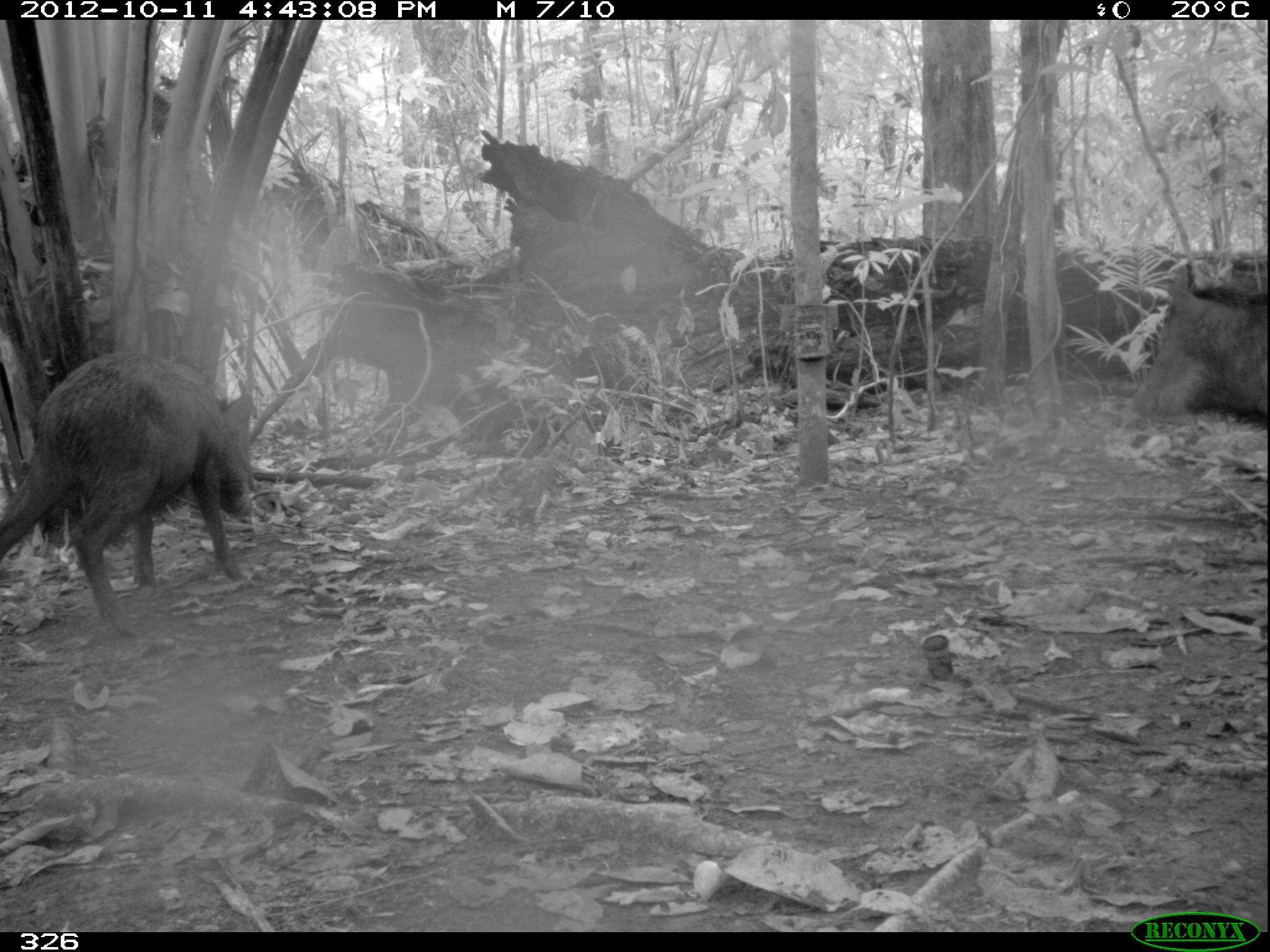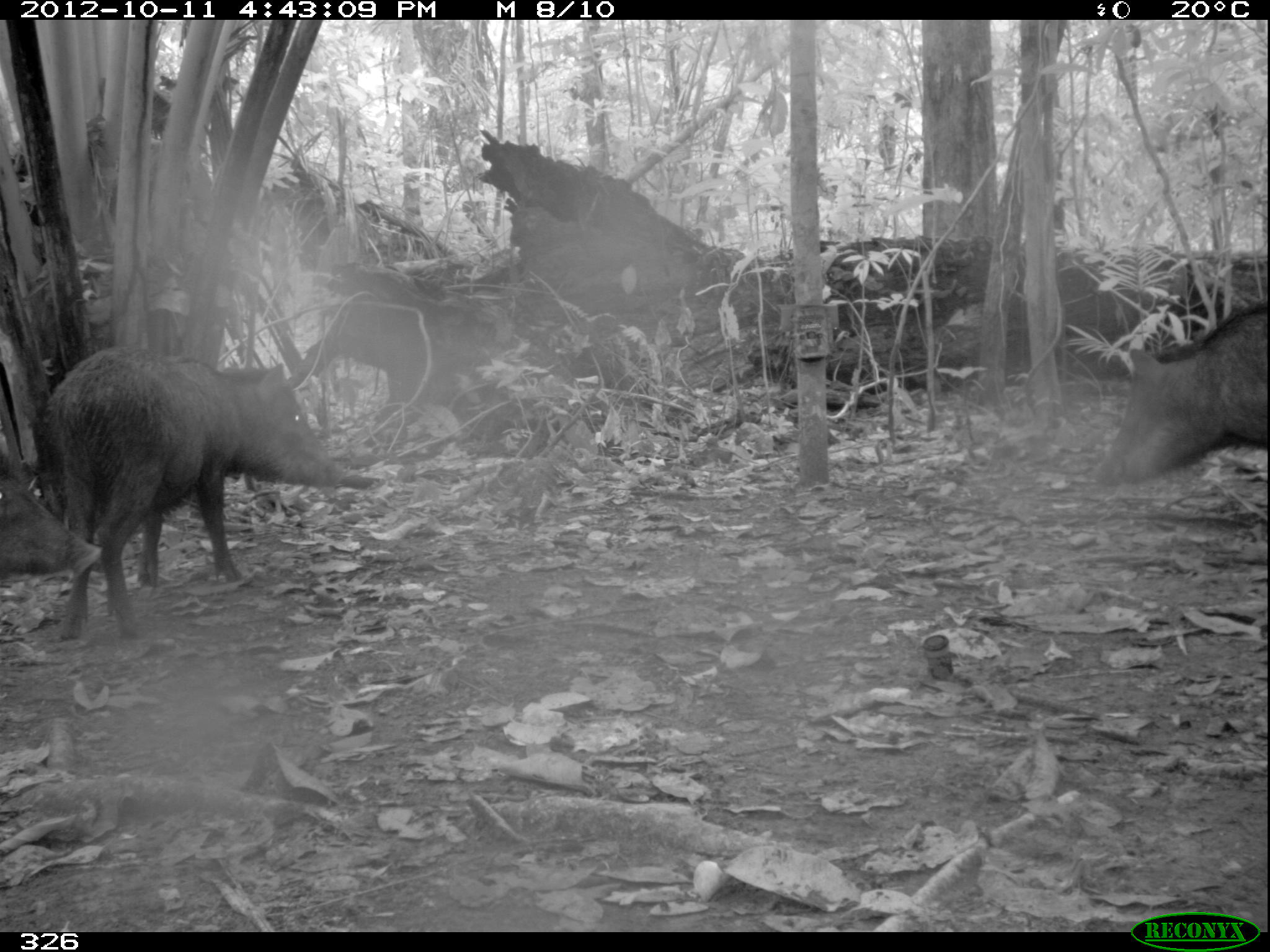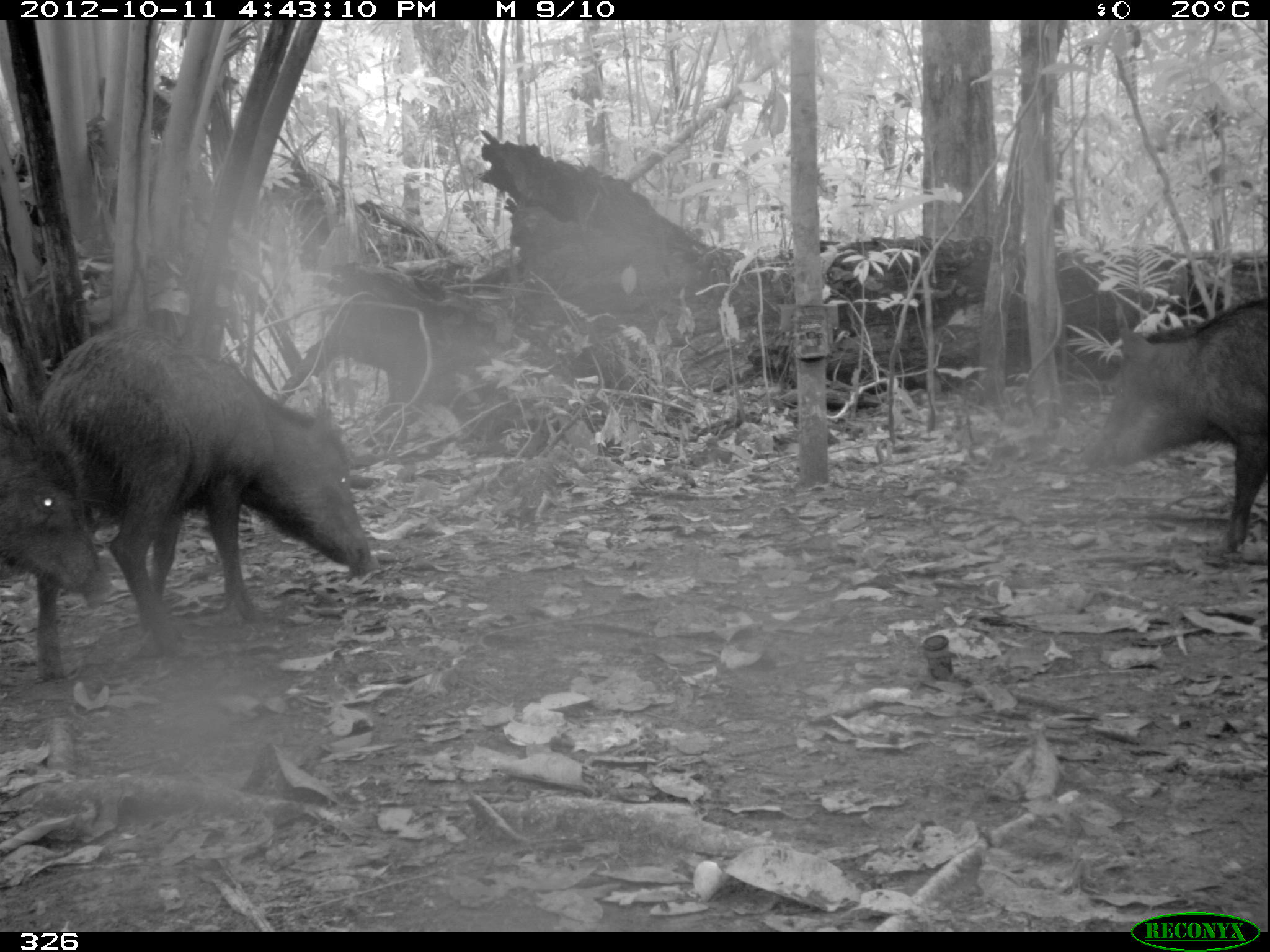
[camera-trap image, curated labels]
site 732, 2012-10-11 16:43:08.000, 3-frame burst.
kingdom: Animalia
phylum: Chordata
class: Mammalia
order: Artiodactyla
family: Tayassuidae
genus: Tayassu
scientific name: Tayassu pecari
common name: white-lipped peccary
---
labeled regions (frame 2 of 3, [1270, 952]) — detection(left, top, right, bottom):
tayassu pecari: detection(41, 344, 344, 639); detection(1091, 300, 1267, 485); detection(0, 451, 101, 581)